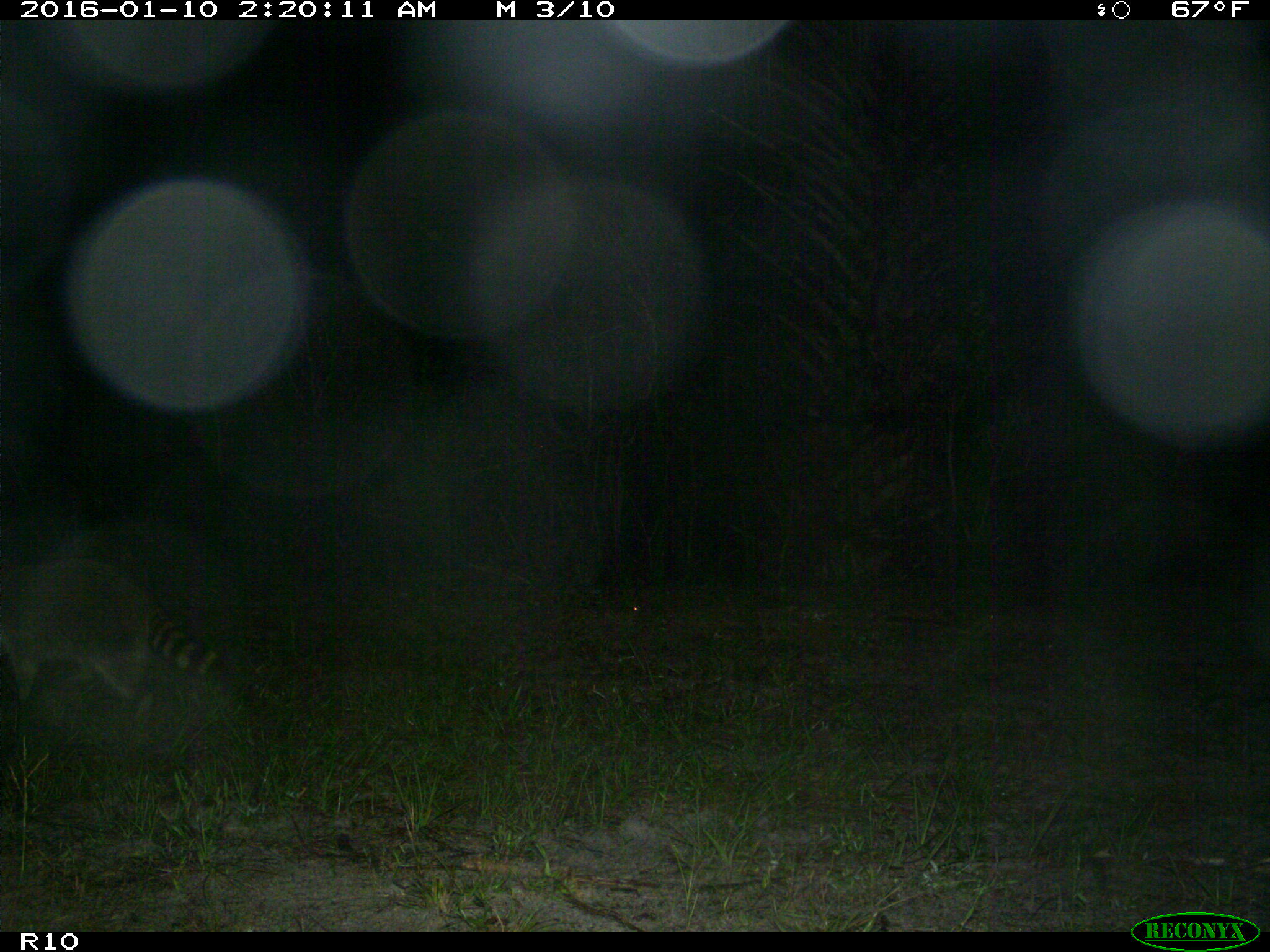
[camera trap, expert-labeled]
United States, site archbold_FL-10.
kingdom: Animalia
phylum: Chordata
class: Mammalia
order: Carnivora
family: Procyonidae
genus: Procyon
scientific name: Procyon lotor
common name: common raccoon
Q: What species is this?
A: Procyon lotor (common raccoon).